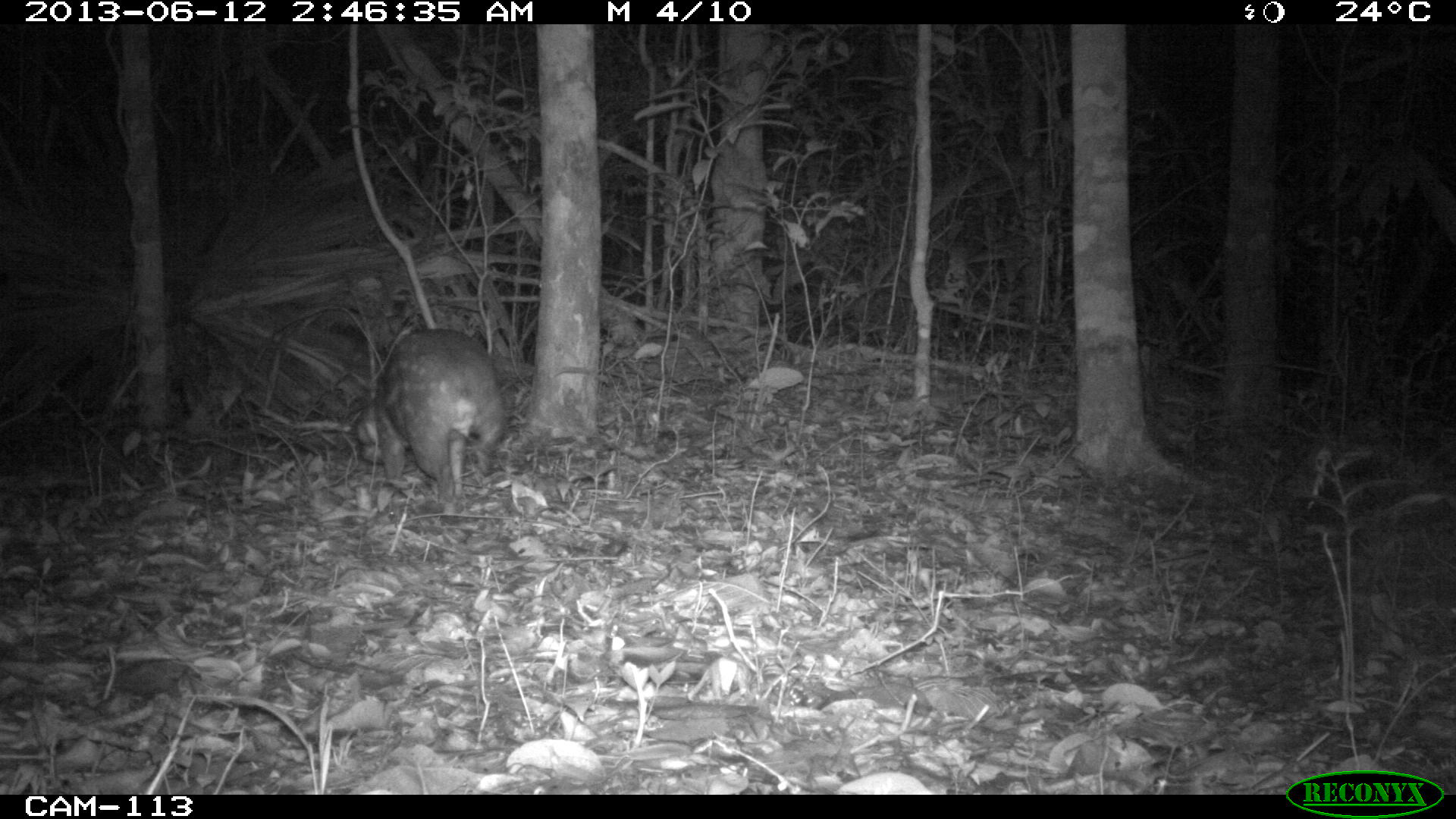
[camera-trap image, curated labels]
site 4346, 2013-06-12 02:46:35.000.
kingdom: Animalia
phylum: Chordata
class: Mammalia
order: Rodentia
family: Cuniculidae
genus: Cuniculus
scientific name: Cuniculus paca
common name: lowland paca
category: agouti paca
Agouti paca (lowland paca) (Cuniculus paca), count 1.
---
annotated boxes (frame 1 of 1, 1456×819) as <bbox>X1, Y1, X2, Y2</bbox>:
agouti paca: <bbox>354, 327, 510, 513</bbox>